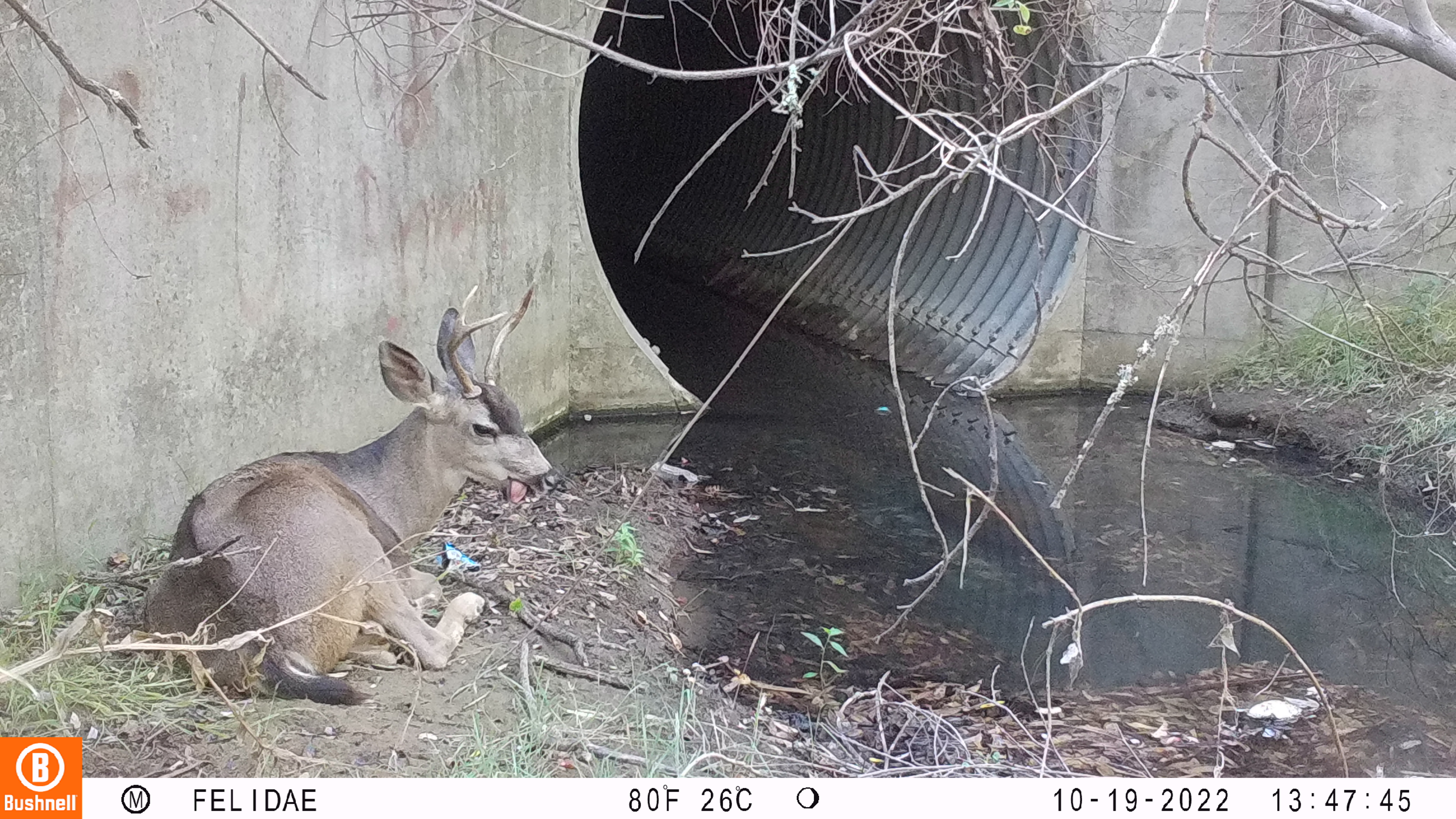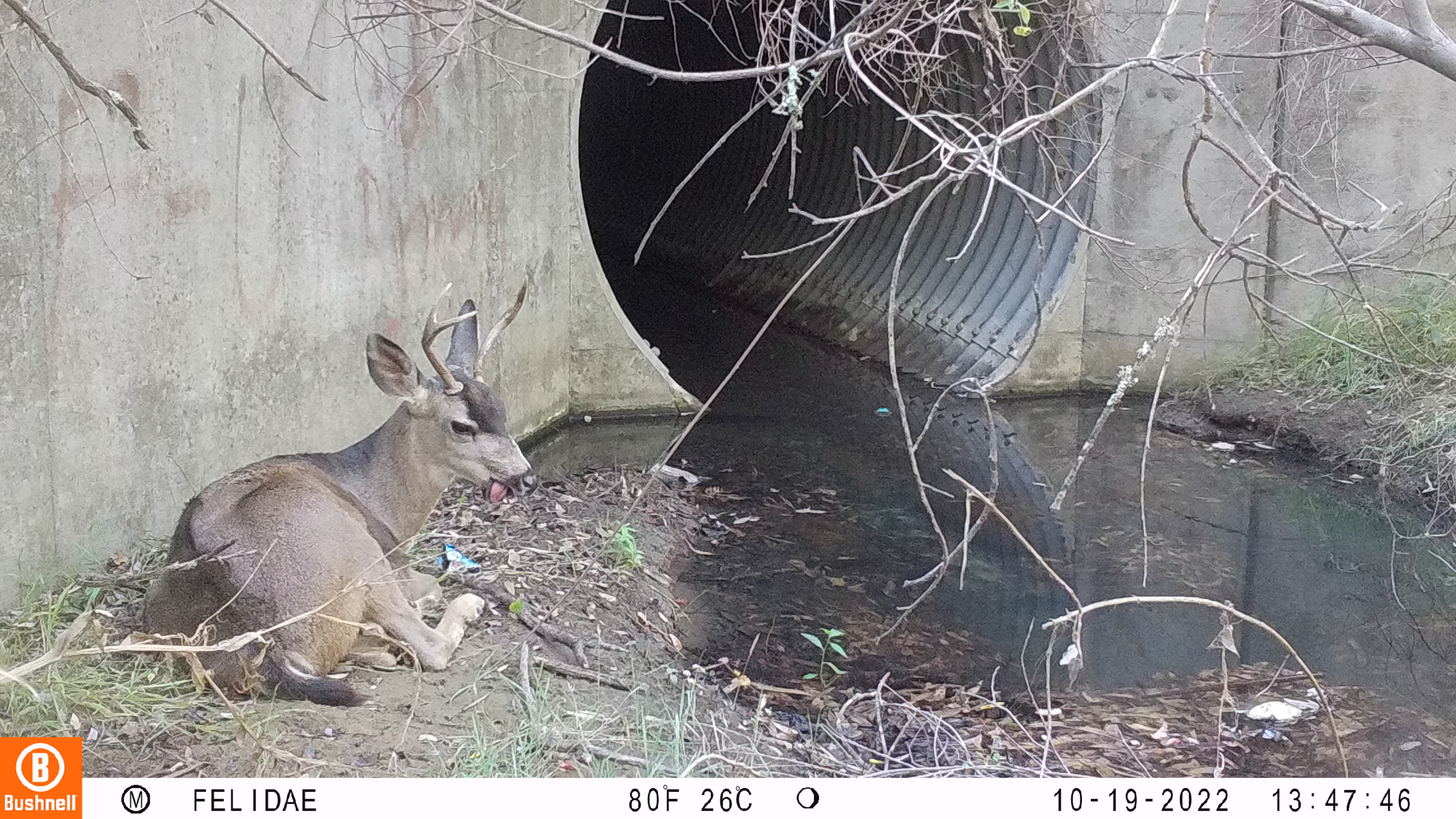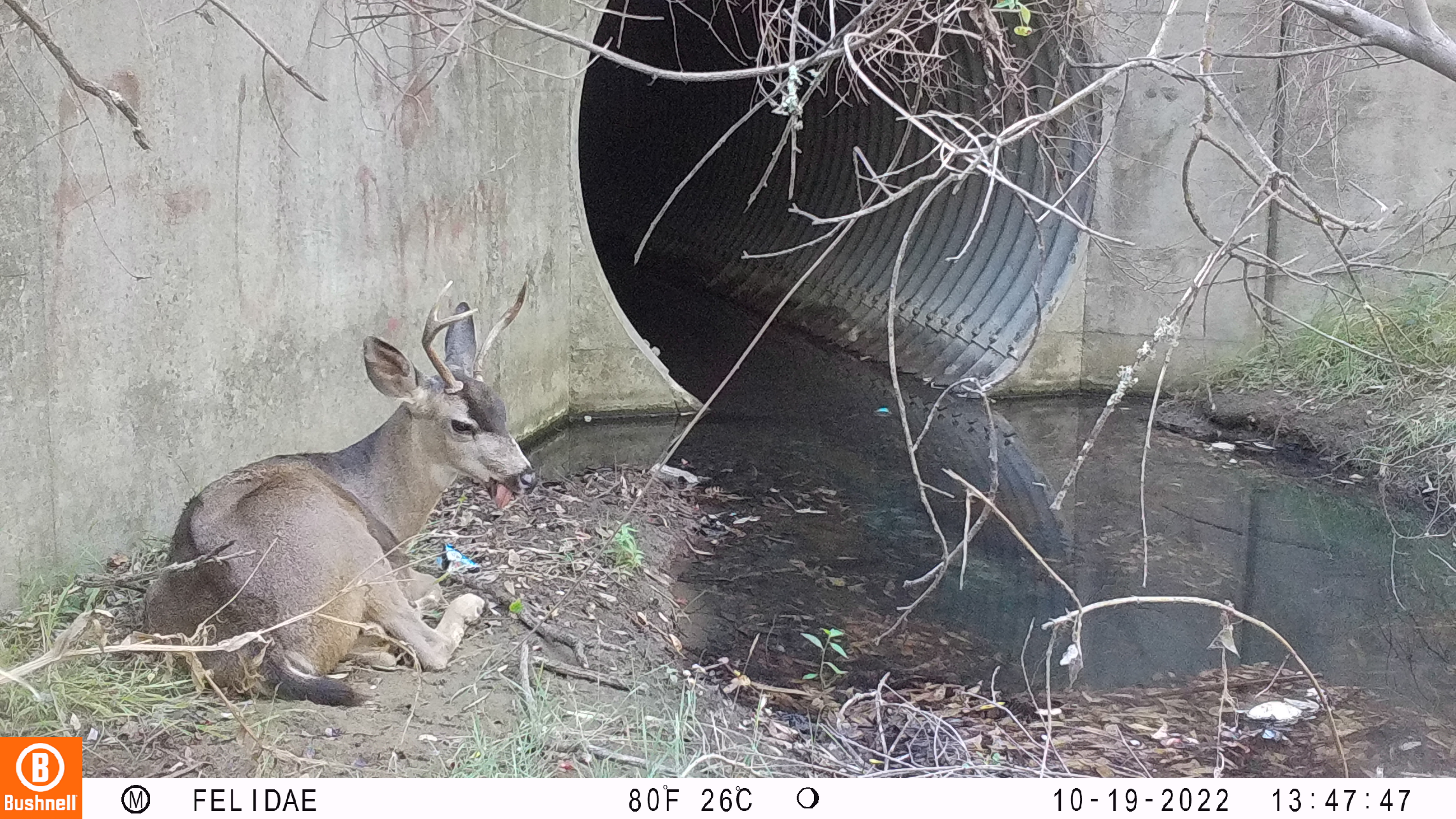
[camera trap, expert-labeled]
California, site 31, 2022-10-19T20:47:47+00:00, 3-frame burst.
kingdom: Animalia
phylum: Chordata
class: Mammalia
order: Artiodactyla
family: Cervidae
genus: Odocoileus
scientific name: Odocoileus hemionus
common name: mule deer